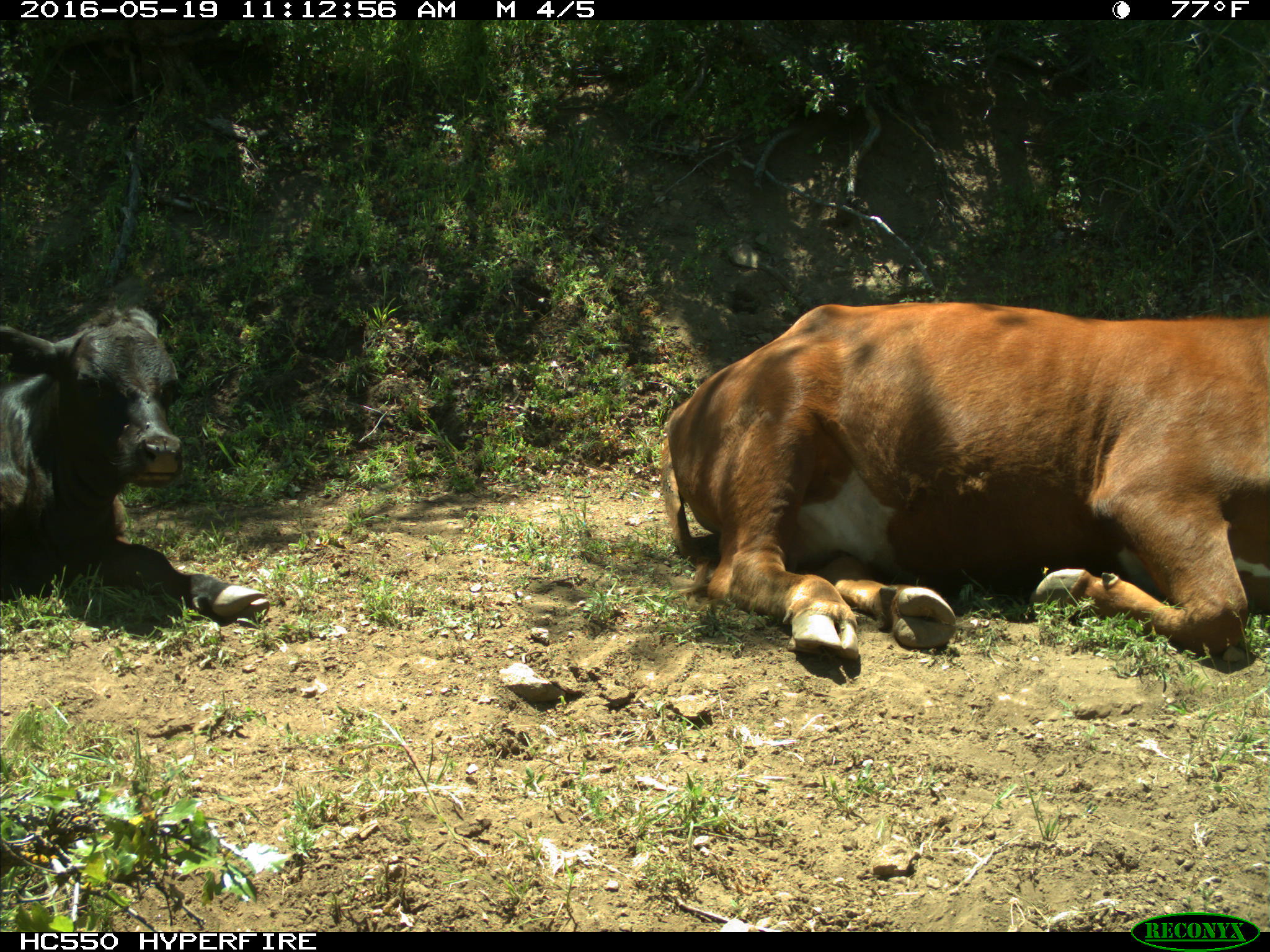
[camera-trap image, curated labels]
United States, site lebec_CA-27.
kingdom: Animalia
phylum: Chordata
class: Mammalia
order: Artiodactyla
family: Bovidae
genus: Bos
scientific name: Bos taurus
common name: domestic cow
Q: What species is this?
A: Bos taurus (domestic cow).